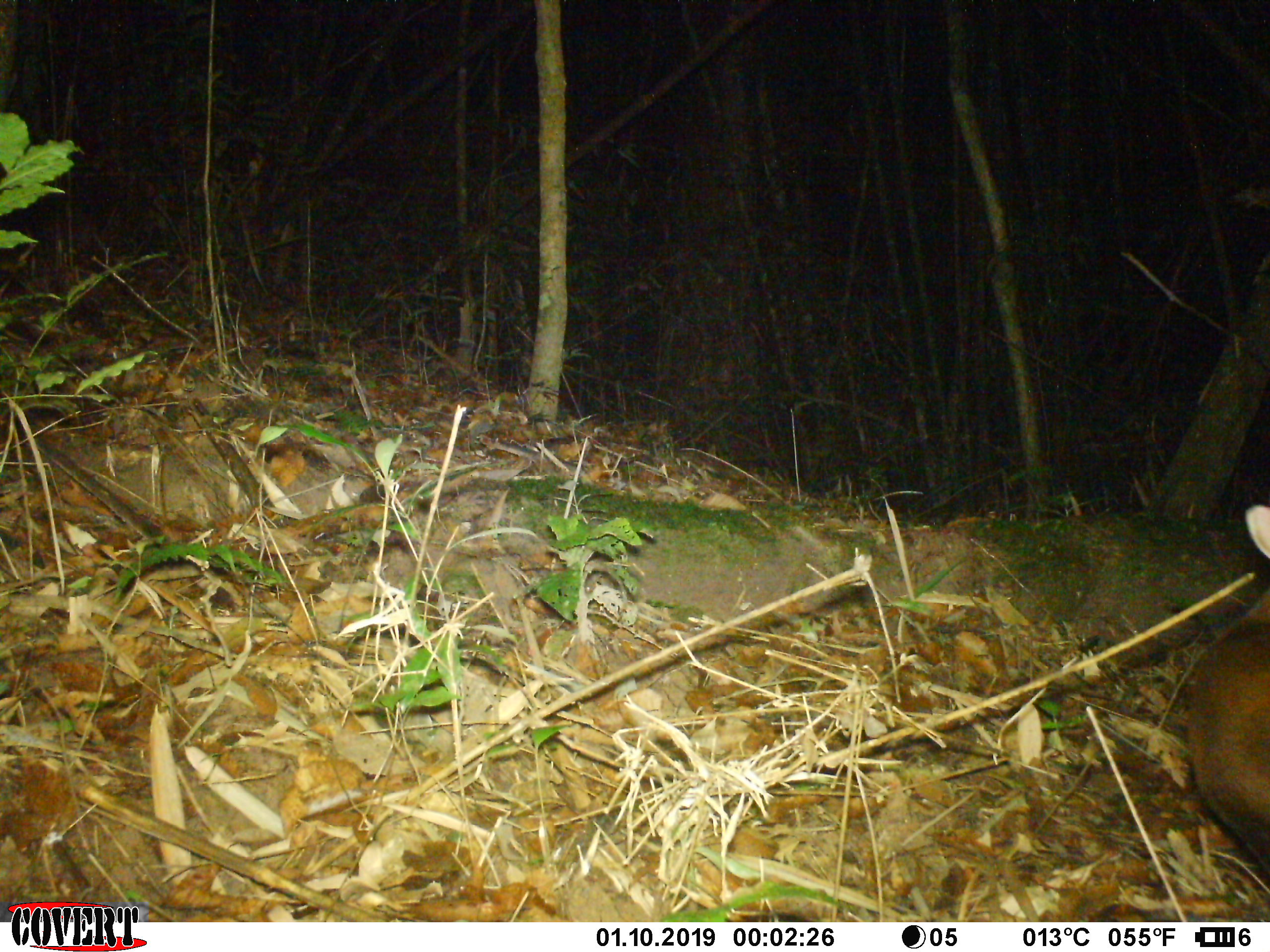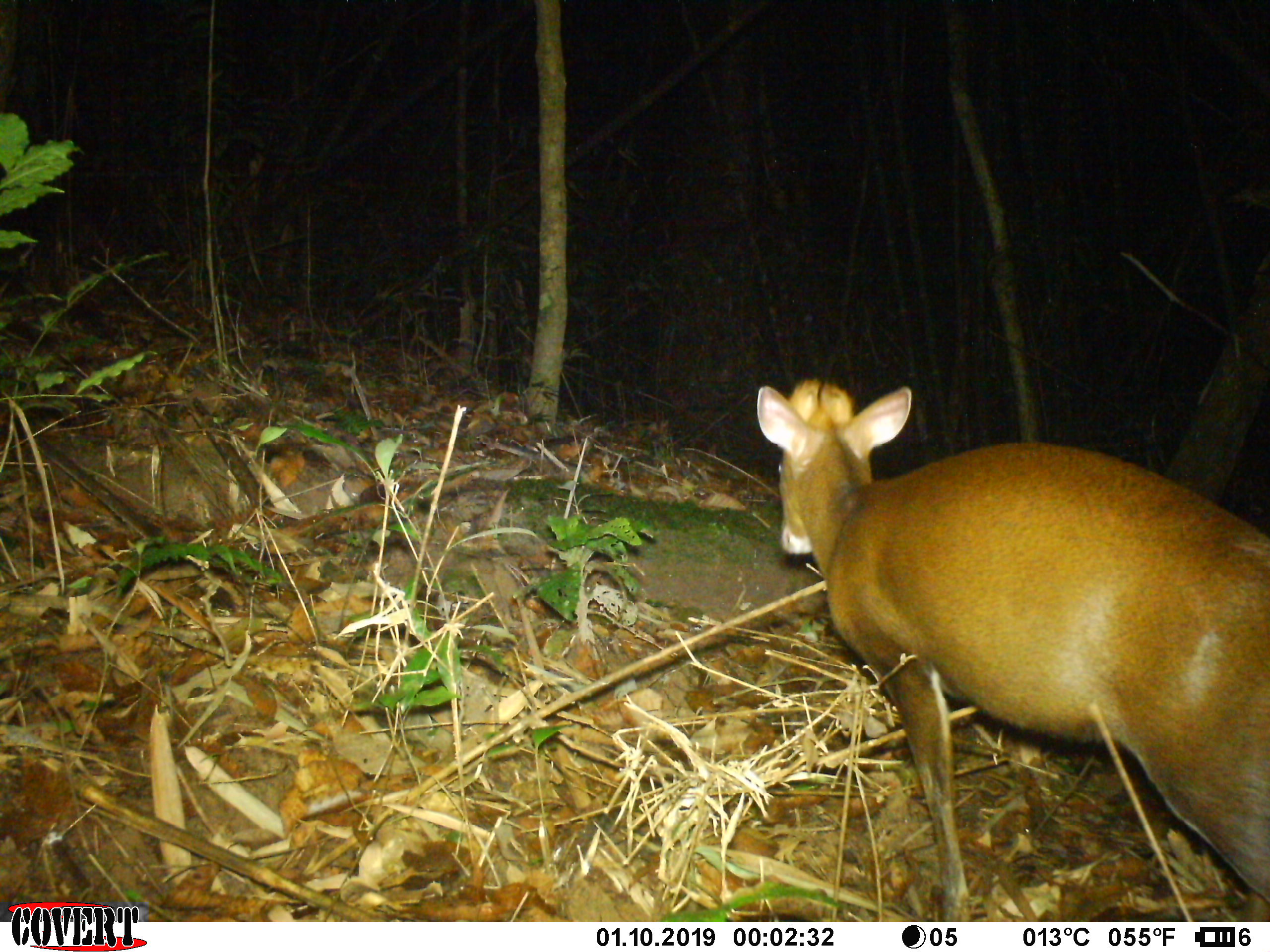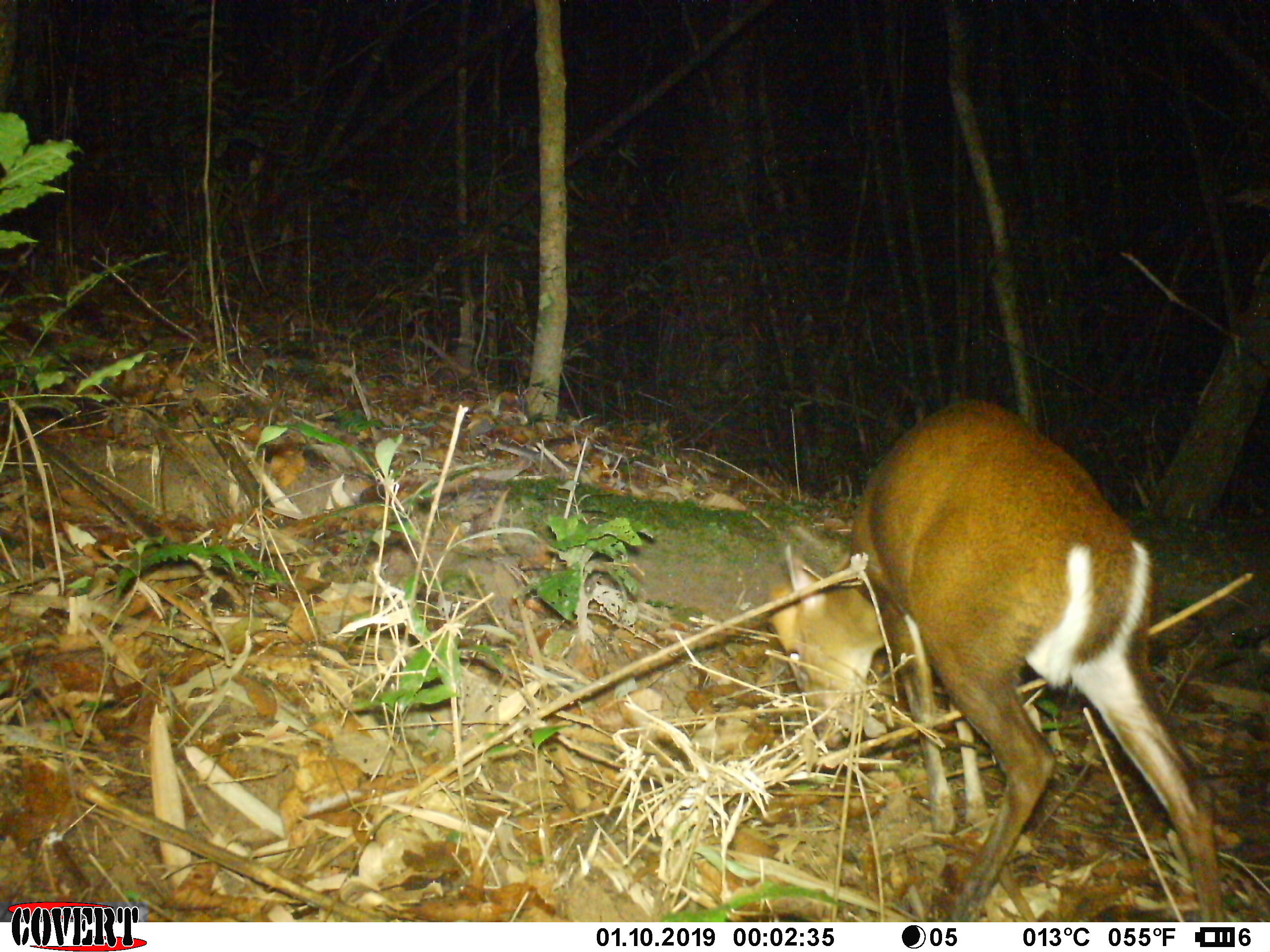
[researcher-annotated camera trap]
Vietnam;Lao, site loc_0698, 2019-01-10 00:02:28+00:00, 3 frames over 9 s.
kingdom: Animalia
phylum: Chordata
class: Mammalia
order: Artiodactyla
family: Cervidae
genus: Muntiacus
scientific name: Muntiacus rooseveltorum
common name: roosevelt's muntjac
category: roosevelts muntjac group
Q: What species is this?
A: Roosevelts muntjac group (roosevelt's muntjac) (Muntiacus rooseveltorum).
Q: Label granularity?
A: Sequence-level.